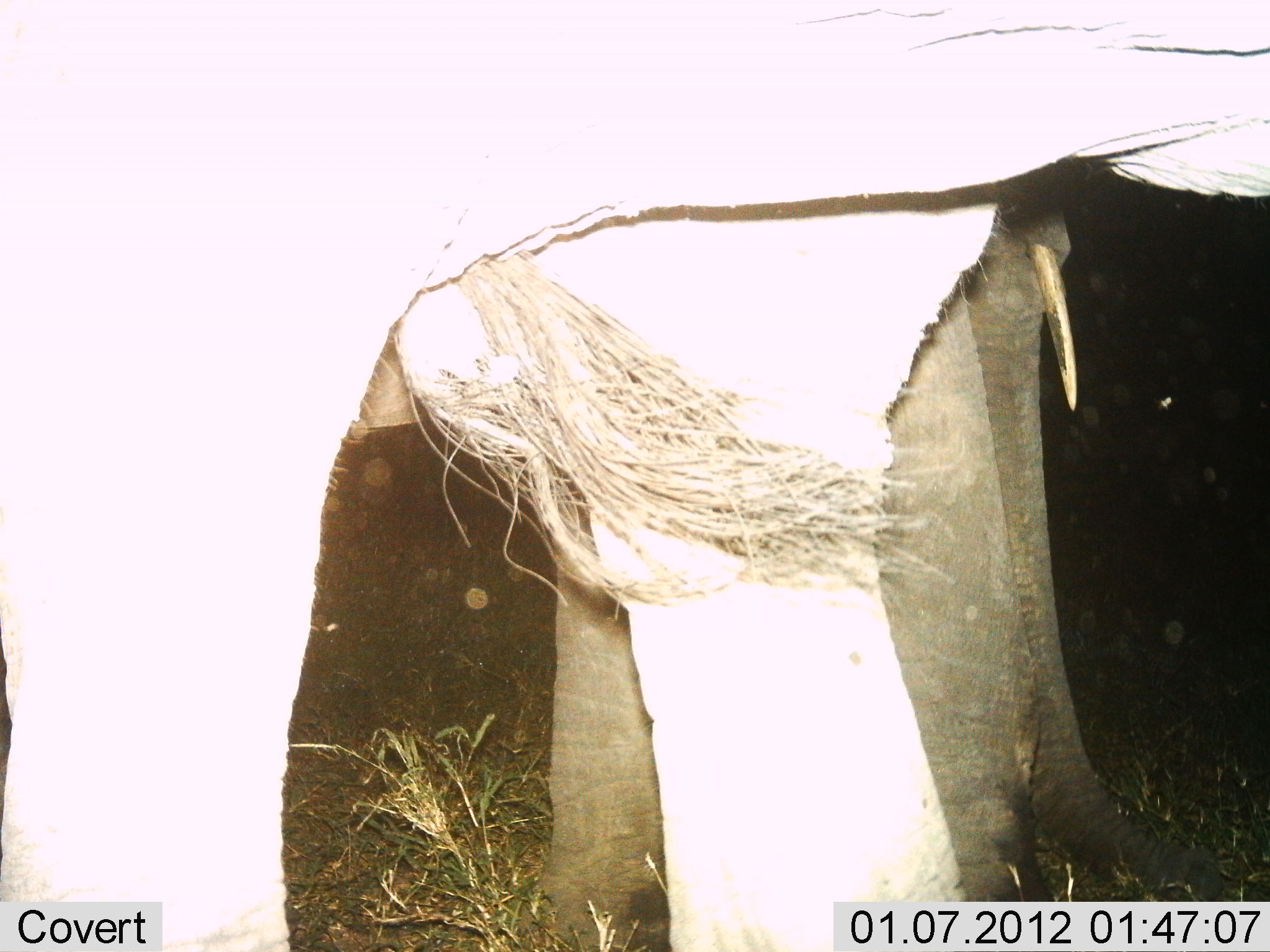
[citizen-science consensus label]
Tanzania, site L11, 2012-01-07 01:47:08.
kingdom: Animalia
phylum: Chordata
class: Mammalia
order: Proboscidea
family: Elephantidae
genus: Loxodonta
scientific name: Loxodonta africana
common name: african bush elephant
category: elephant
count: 2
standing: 100%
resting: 0%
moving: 0%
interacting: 0%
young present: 8%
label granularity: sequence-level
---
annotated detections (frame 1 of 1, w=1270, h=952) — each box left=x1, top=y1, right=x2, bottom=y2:
animal: left=2, top=1, right=1269, bottom=952; left=345, top=174, right=1222, bottom=945